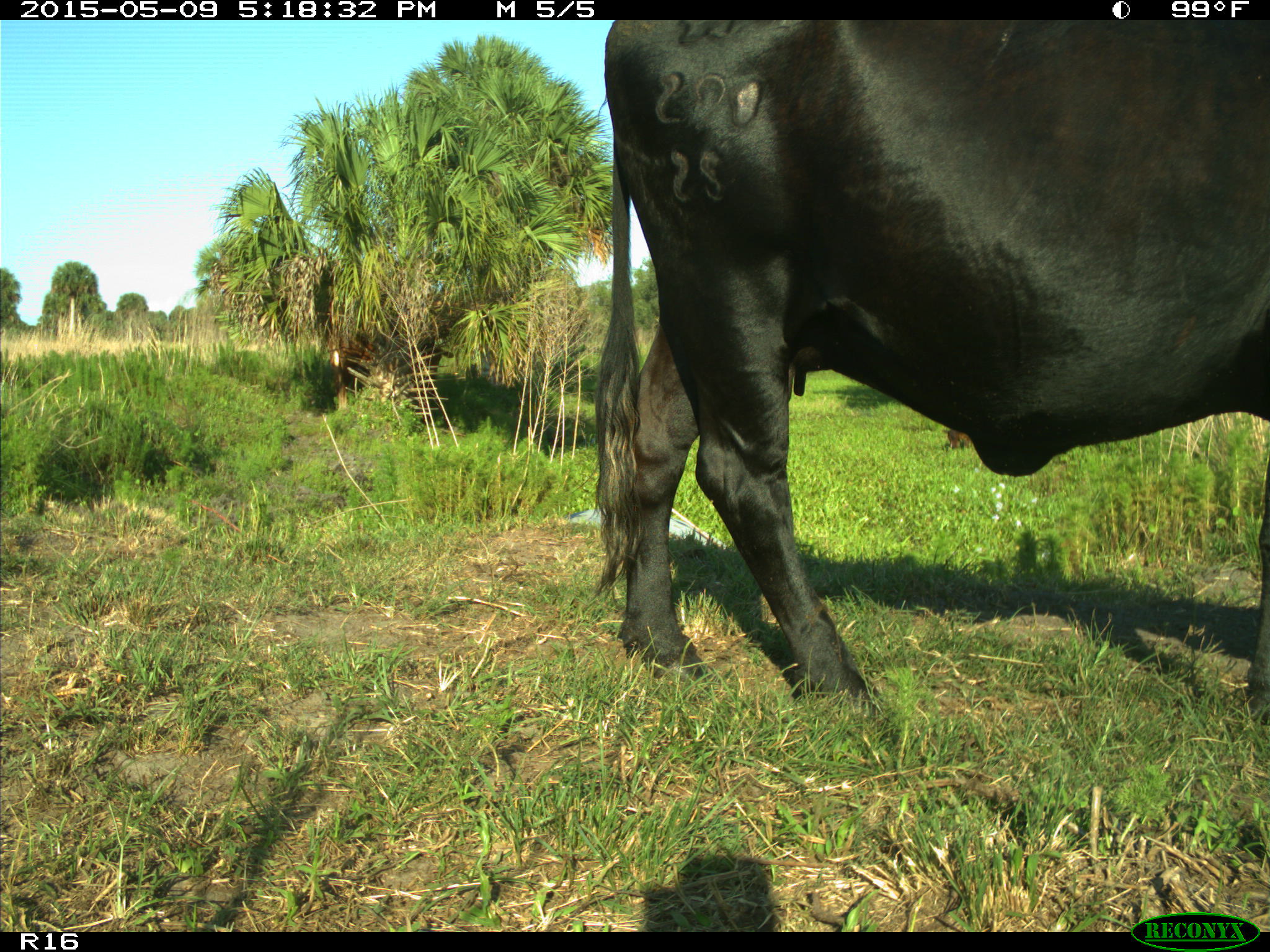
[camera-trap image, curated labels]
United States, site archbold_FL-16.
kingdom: Animalia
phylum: Chordata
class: Mammalia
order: Cingulata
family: Dasypodidae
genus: Dasypus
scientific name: Dasypus novemcinctus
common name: nine-banded armadillo